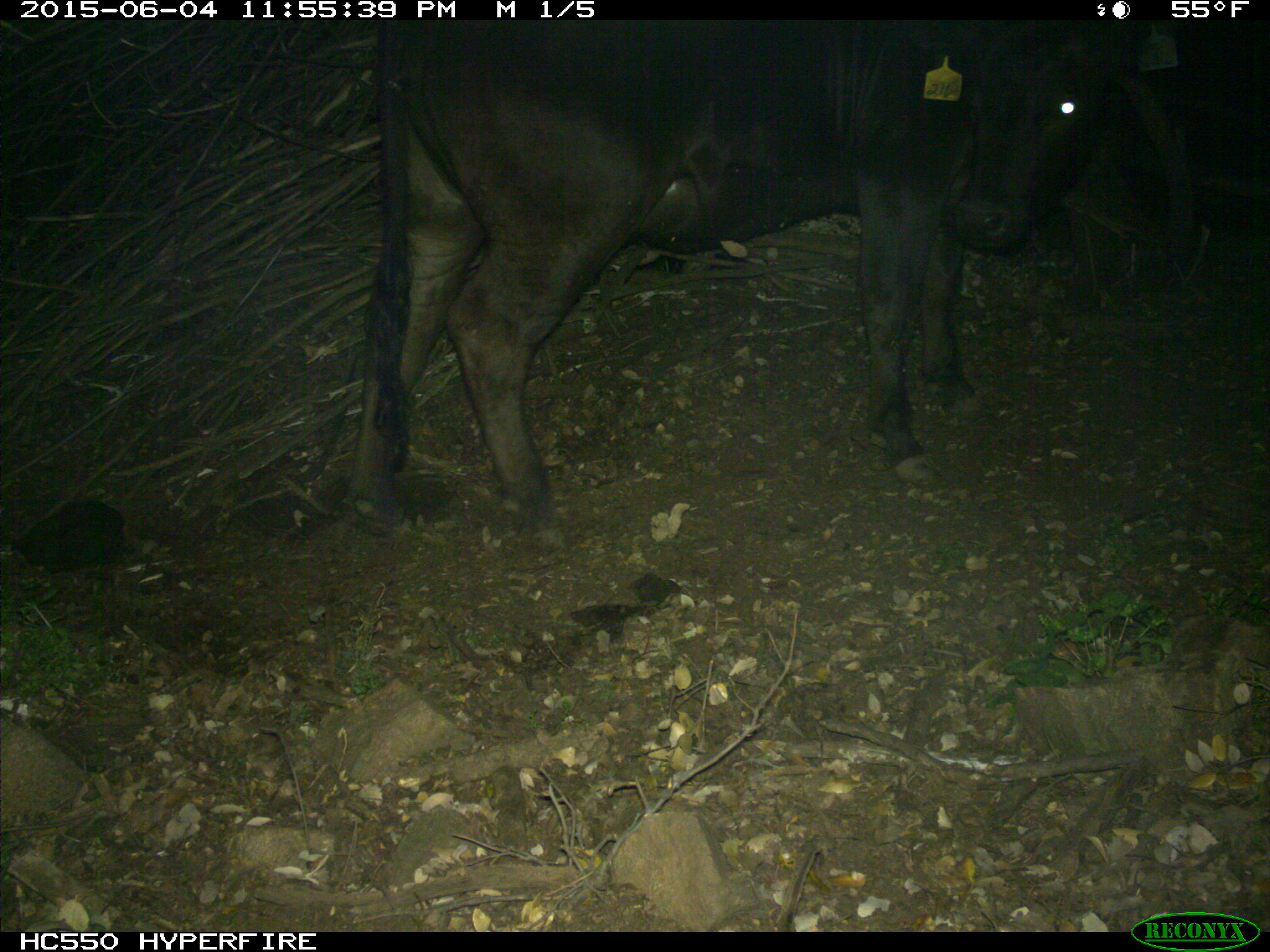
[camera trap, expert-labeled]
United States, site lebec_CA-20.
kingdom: Animalia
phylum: Chordata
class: Mammalia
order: Artiodactyla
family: Bovidae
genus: Bos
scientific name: Bos taurus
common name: domestic cow